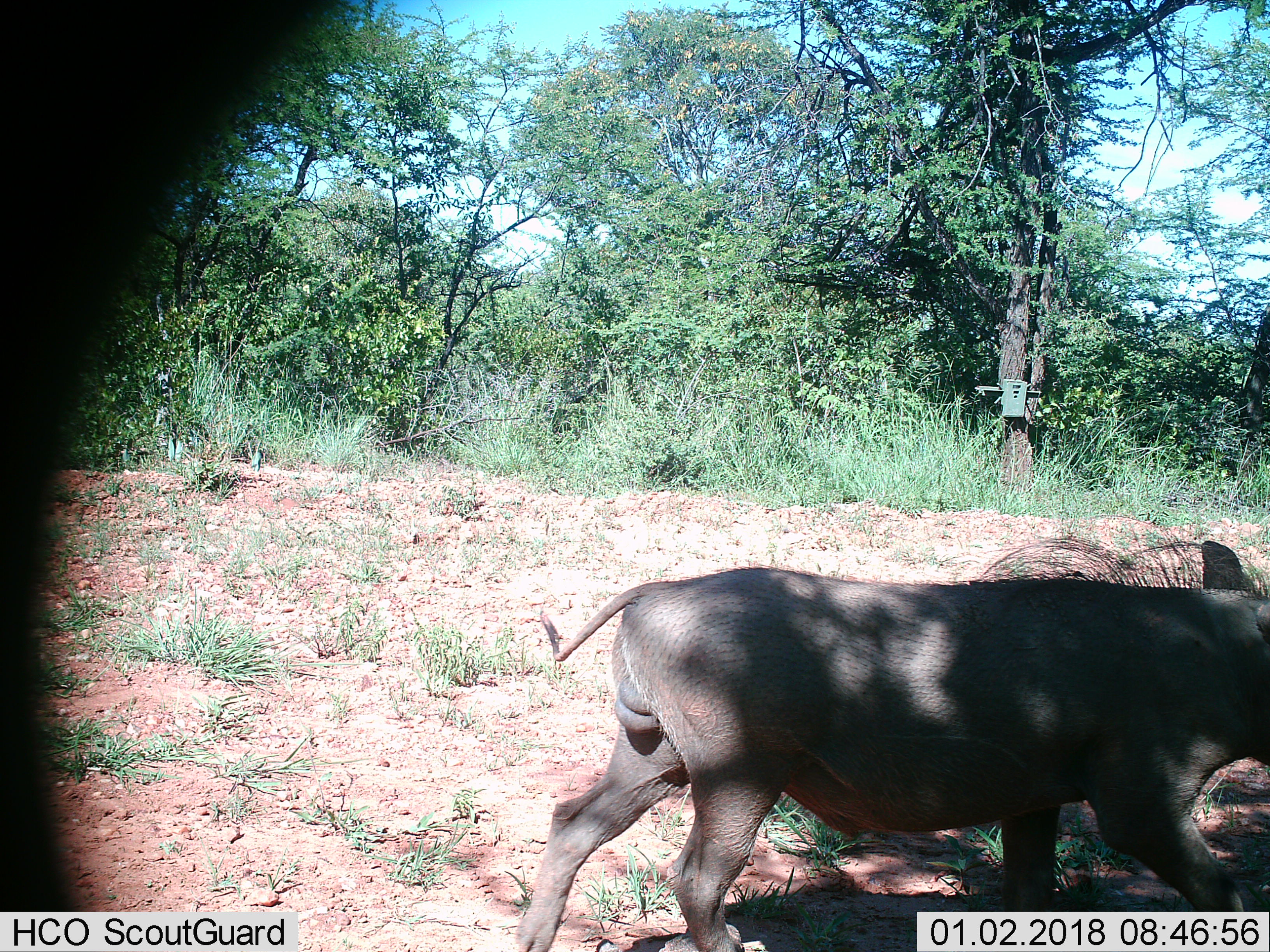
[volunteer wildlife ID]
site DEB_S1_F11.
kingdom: Animalia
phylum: Chordata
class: Mammalia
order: Artiodactyla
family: Suidae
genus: Phacochoerus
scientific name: Phacochoerus africanus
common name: warthog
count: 1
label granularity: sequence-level